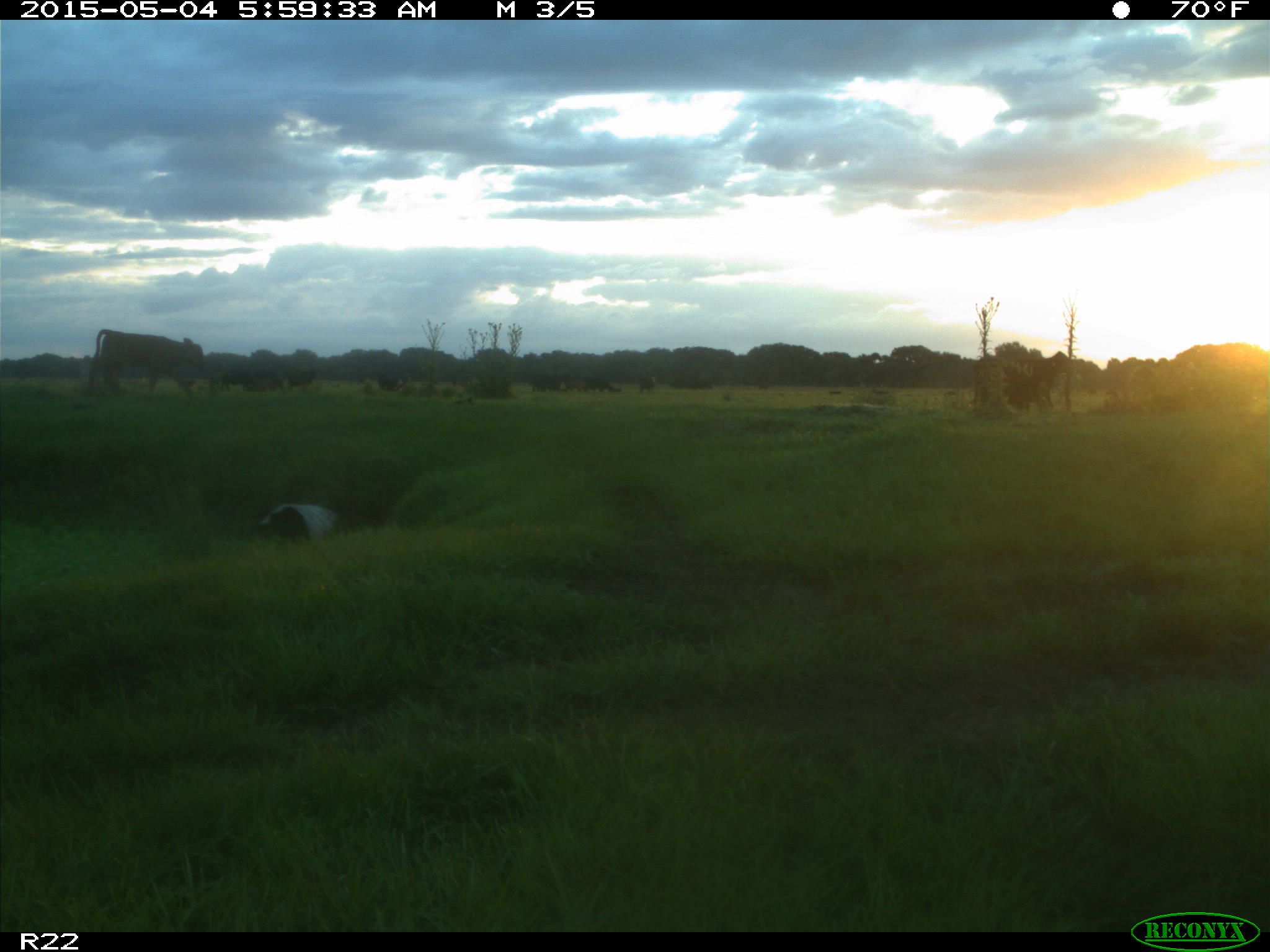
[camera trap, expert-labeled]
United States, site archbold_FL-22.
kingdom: Animalia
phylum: Chordata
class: Mammalia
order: Artiodactyla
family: Bovidae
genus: Bos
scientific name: Bos taurus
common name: domestic cow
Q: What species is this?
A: Bos taurus (domestic cow).